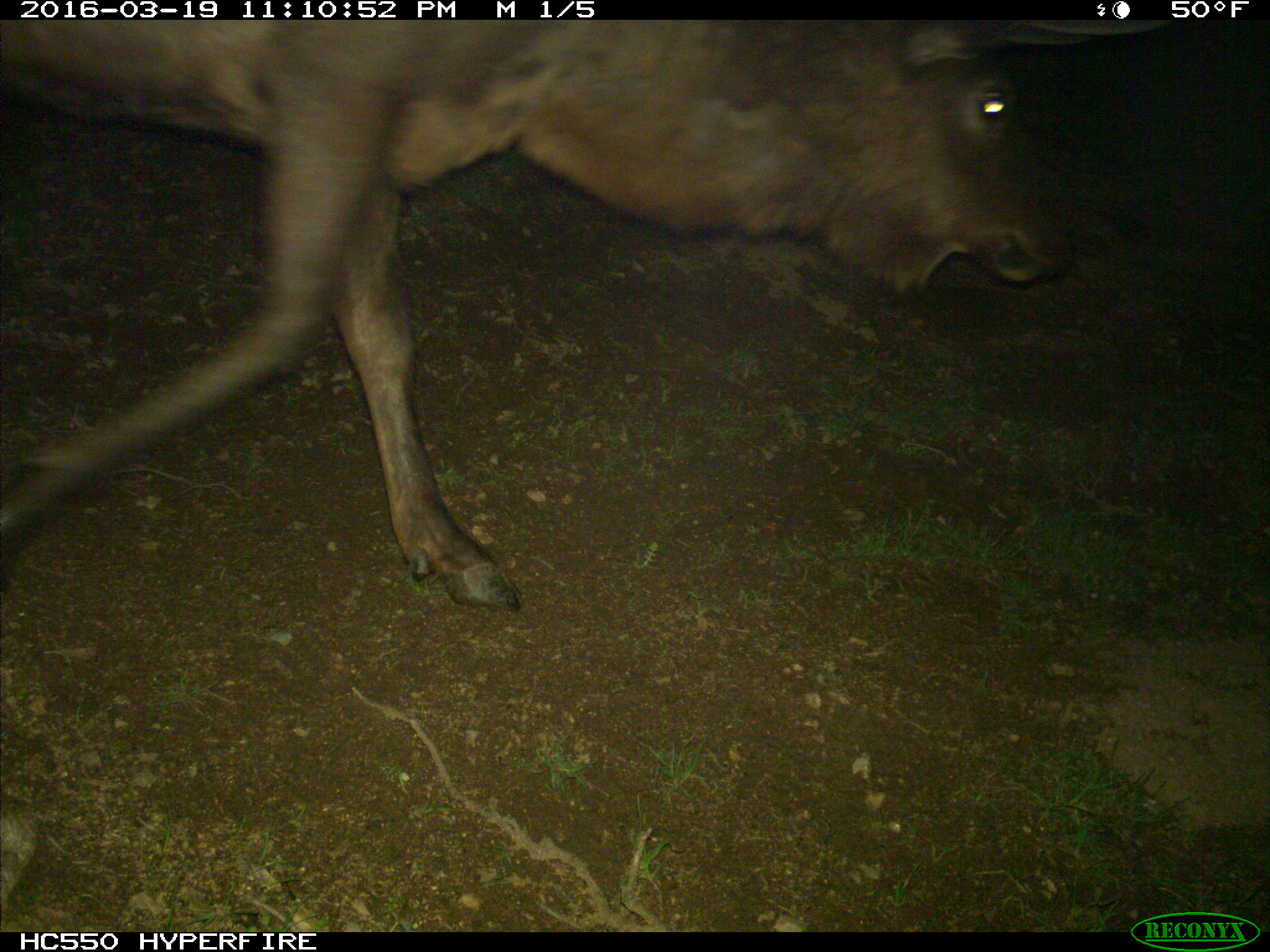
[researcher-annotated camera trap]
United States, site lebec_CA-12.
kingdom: Animalia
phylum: Chordata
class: Mammalia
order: Artiodactyla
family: Cervidae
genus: Cervus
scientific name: Cervus canadensis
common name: elk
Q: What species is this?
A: Cervus canadensis (elk).